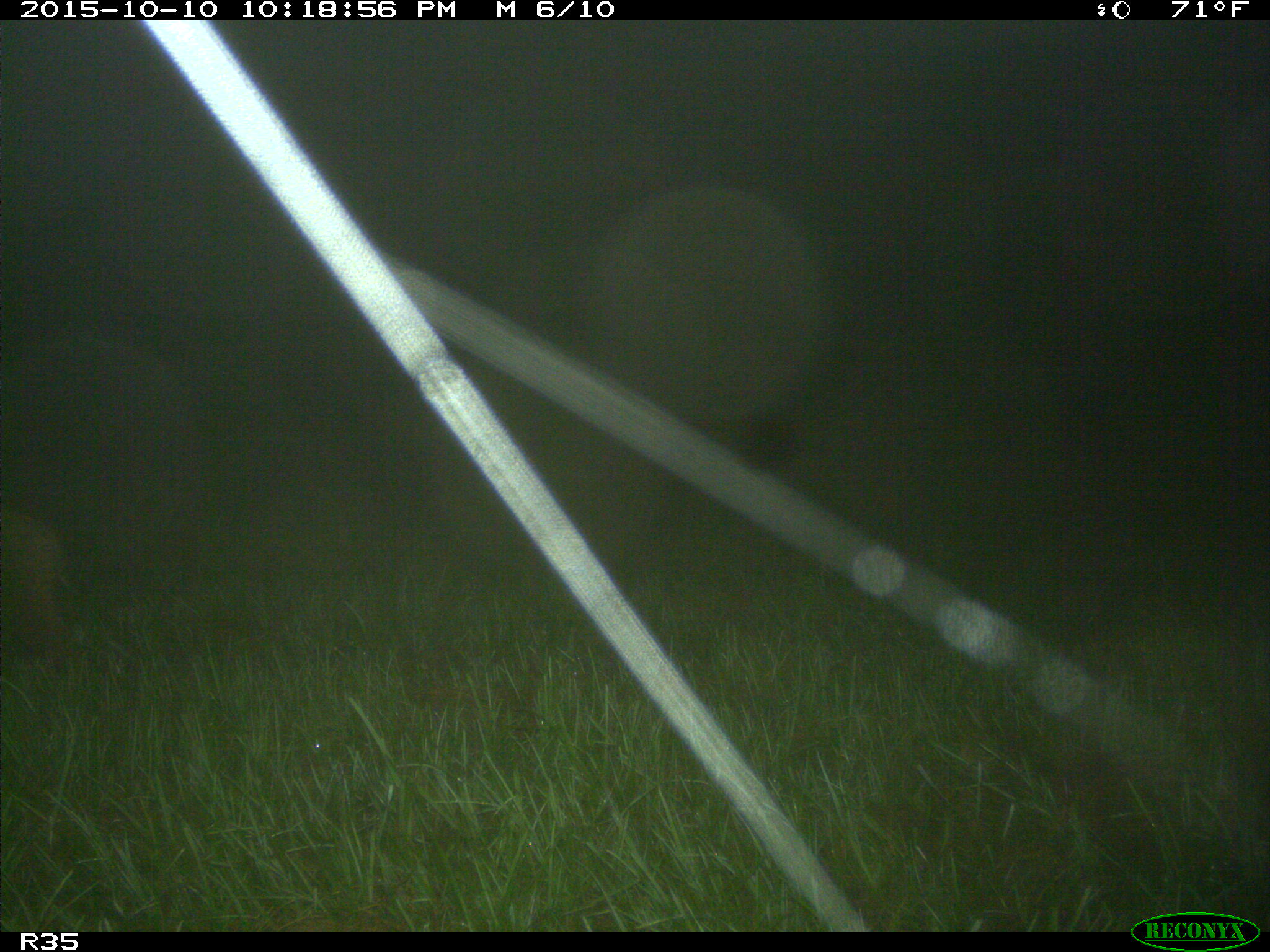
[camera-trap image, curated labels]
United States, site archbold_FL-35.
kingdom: Animalia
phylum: Chordata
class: Mammalia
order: Carnivora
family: Felidae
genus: Lynx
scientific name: Lynx rufus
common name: bobcat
Lynx rufus (bobcat).